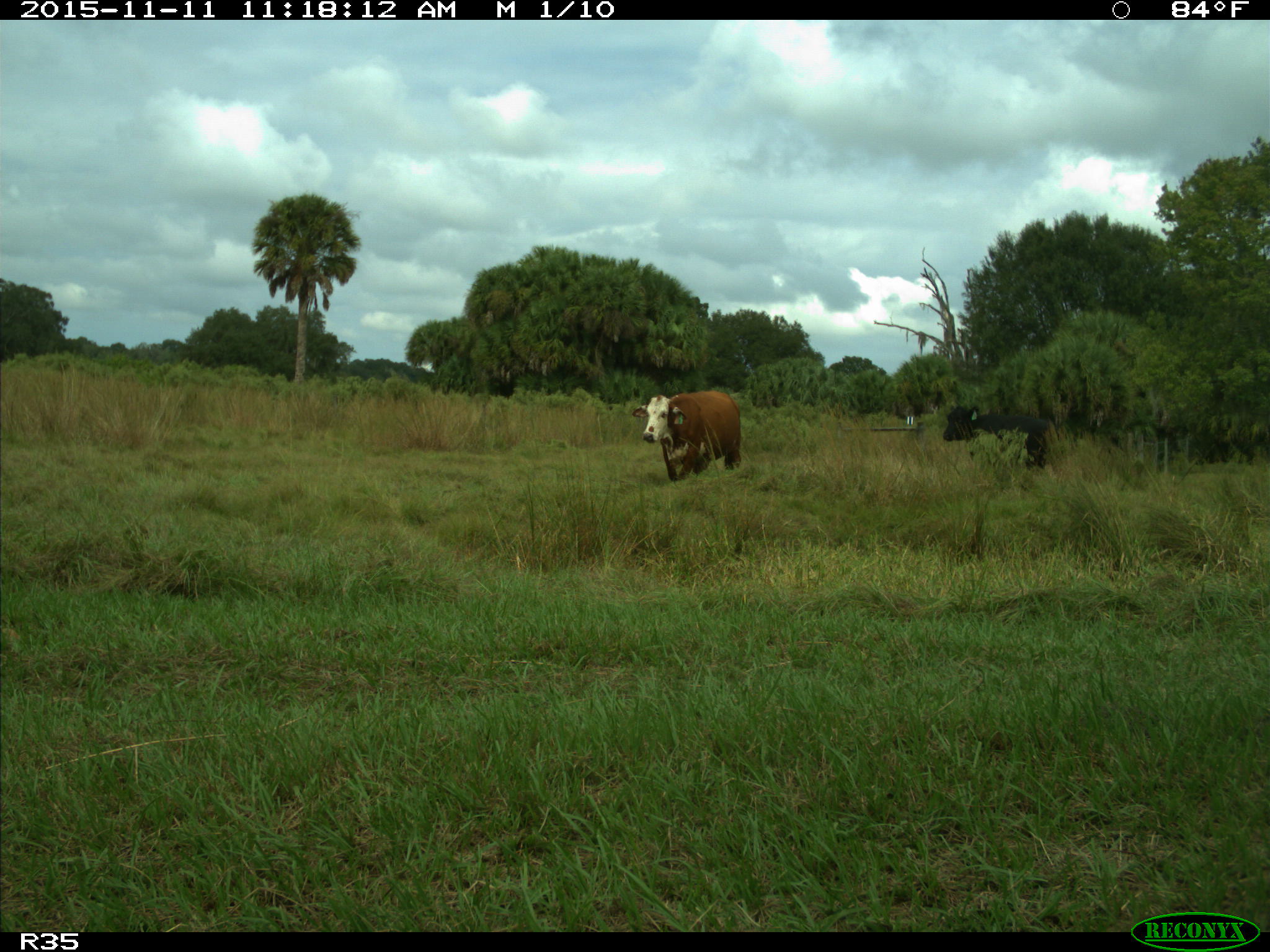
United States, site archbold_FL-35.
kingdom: Animalia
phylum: Chordata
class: Mammalia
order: Artiodactyla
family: Bovidae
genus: Bos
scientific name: Bos taurus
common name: domestic cow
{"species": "Bos taurus (domestic cow)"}